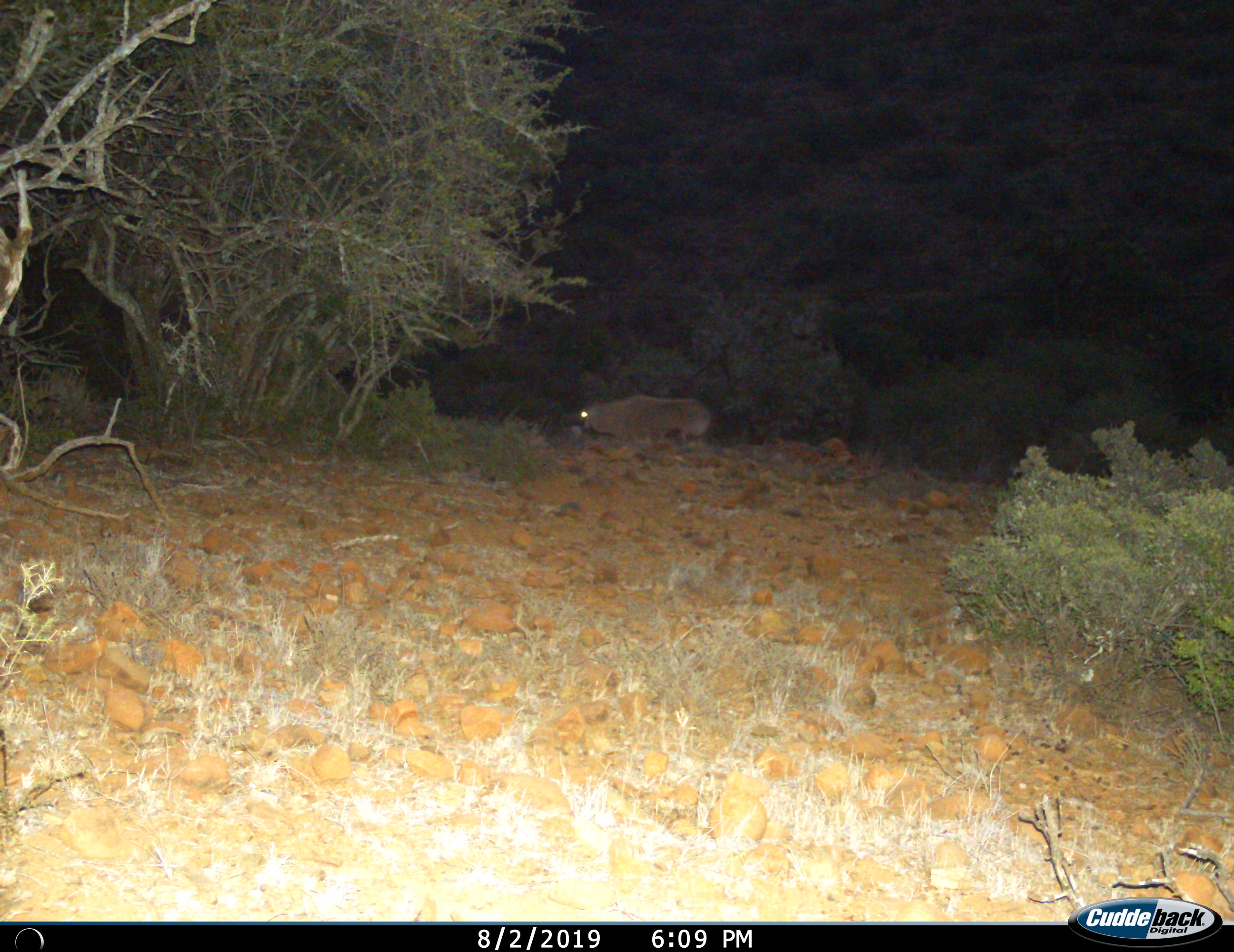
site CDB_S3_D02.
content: unidentified animal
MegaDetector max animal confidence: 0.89